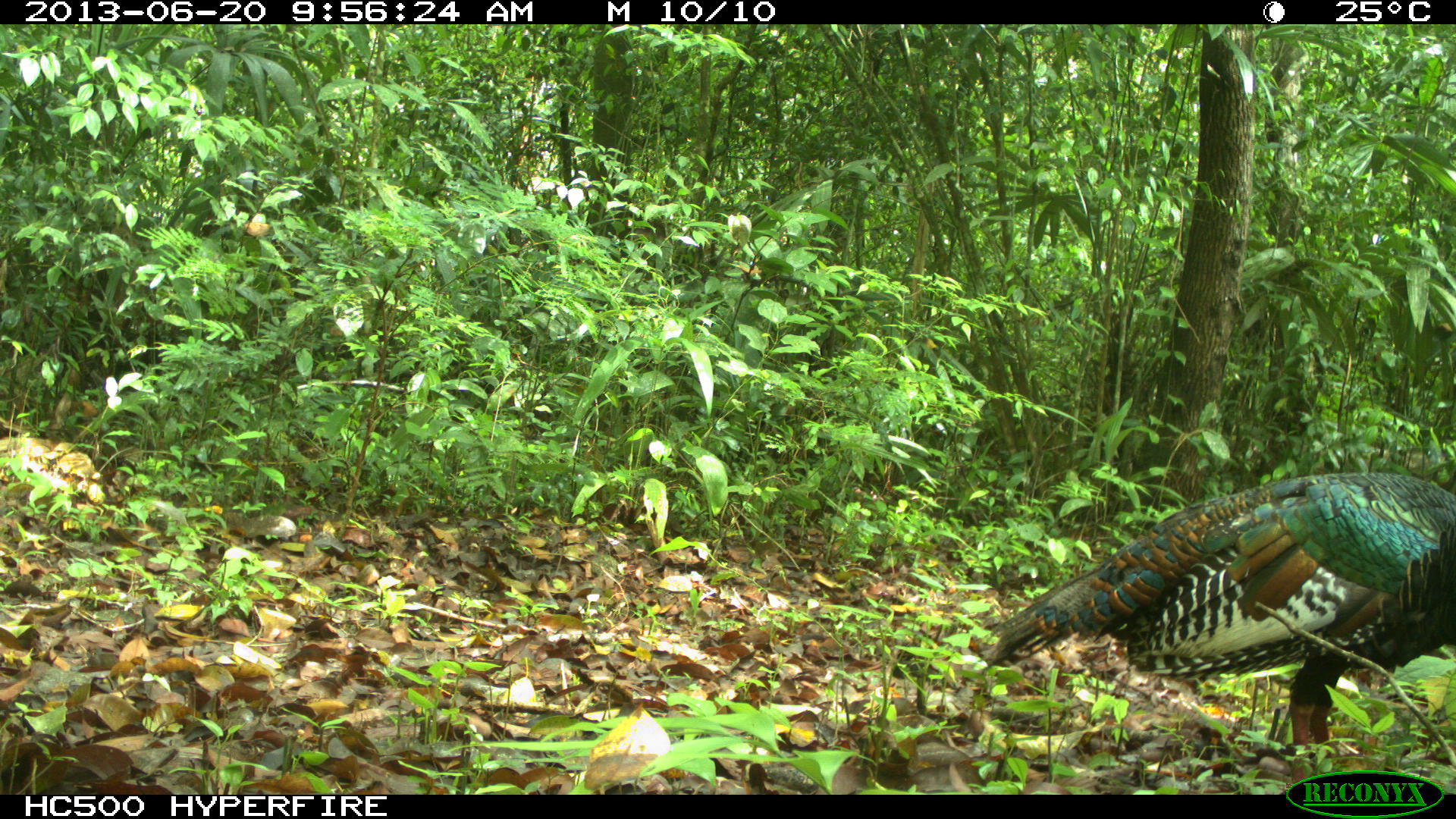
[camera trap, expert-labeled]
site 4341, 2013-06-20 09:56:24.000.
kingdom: Animalia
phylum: Chordata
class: Aves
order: Galliformes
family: Phasianidae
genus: Meleagris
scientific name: Meleagris ocellata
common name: ocellated turkey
Meleagris ocellata (ocellated turkey), count 1.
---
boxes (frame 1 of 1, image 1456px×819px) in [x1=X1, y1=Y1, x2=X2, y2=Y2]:
meleagris ocellata: [x1=977, y1=469, x2=1456, y2=794]